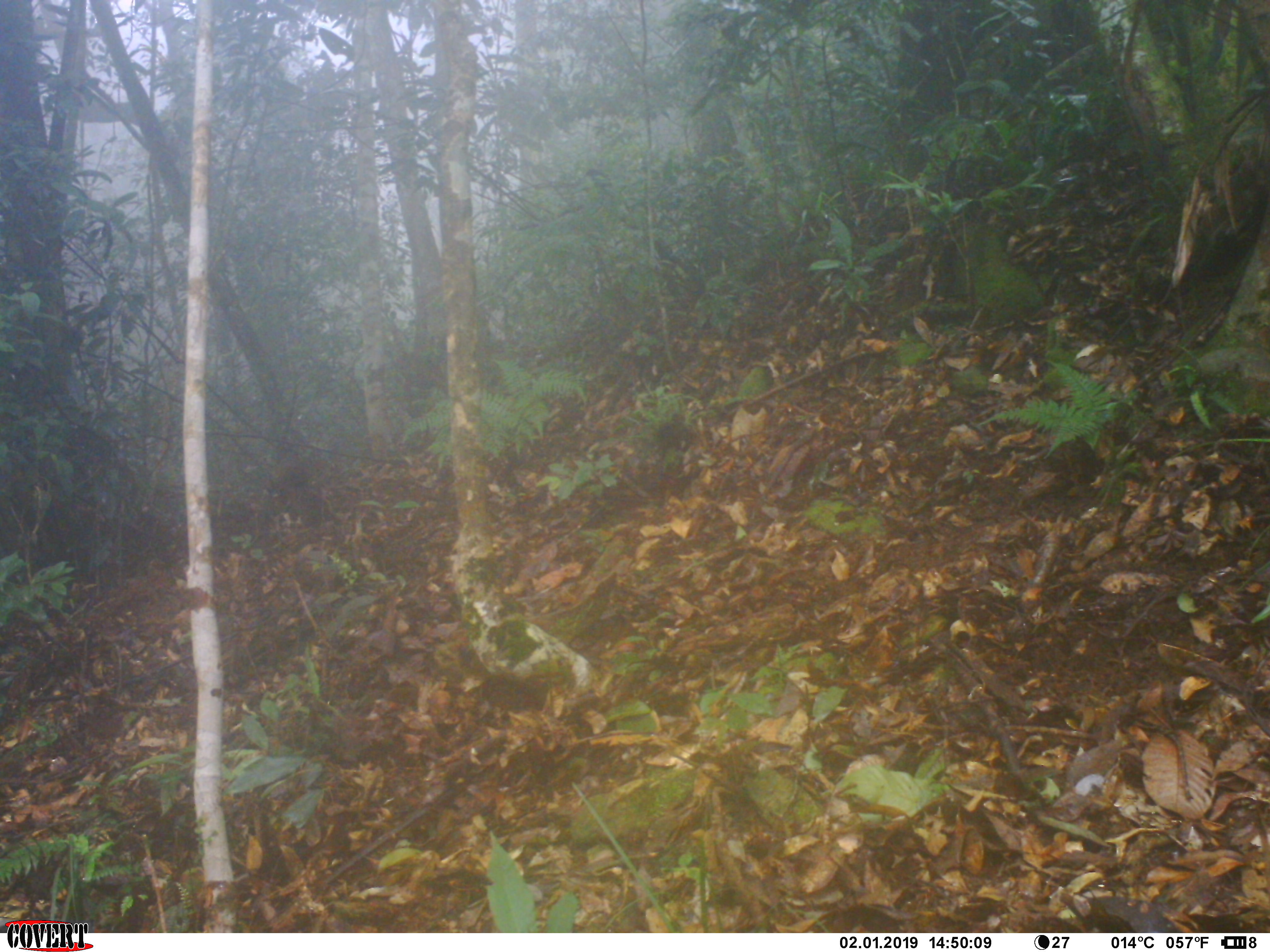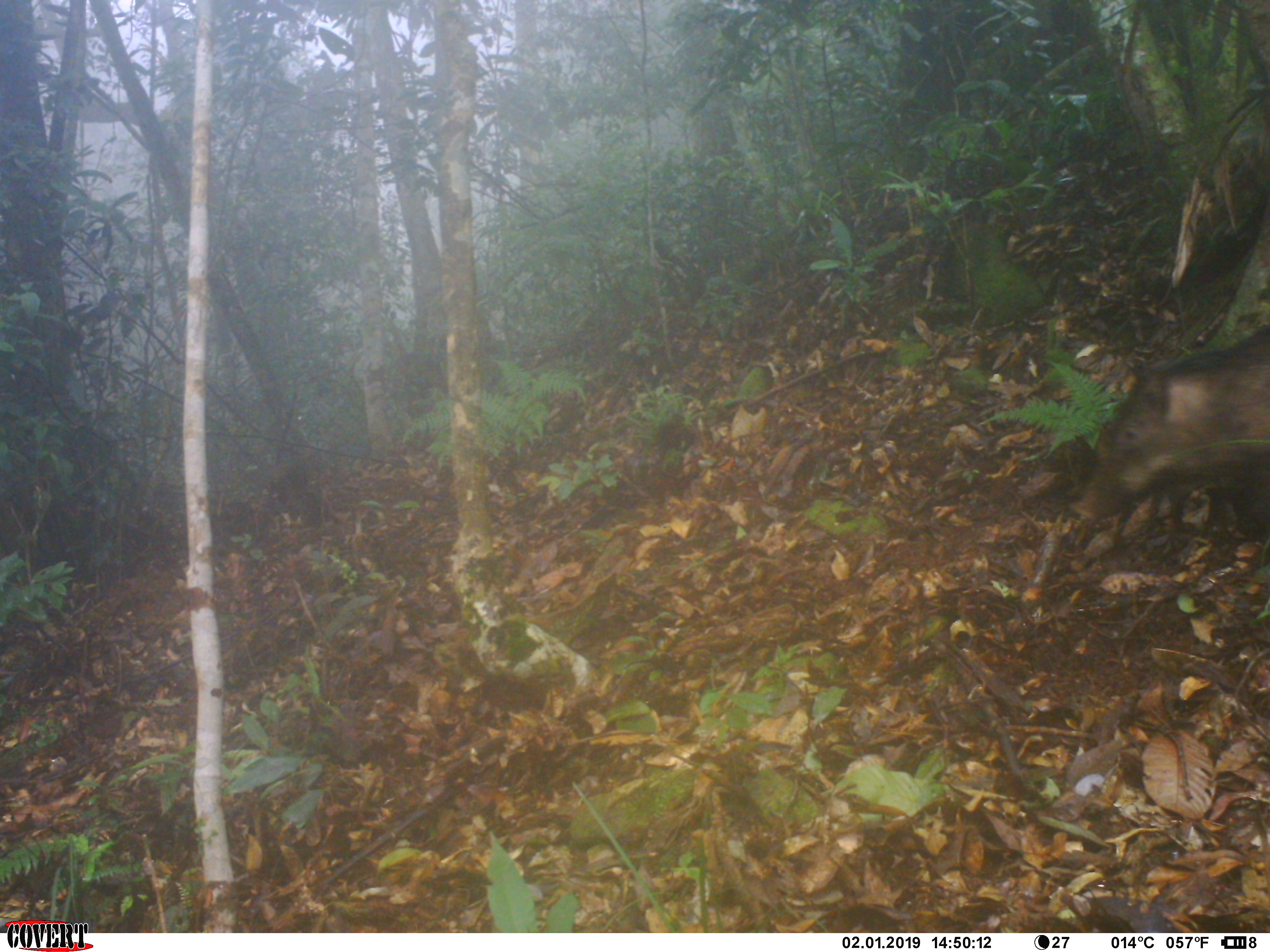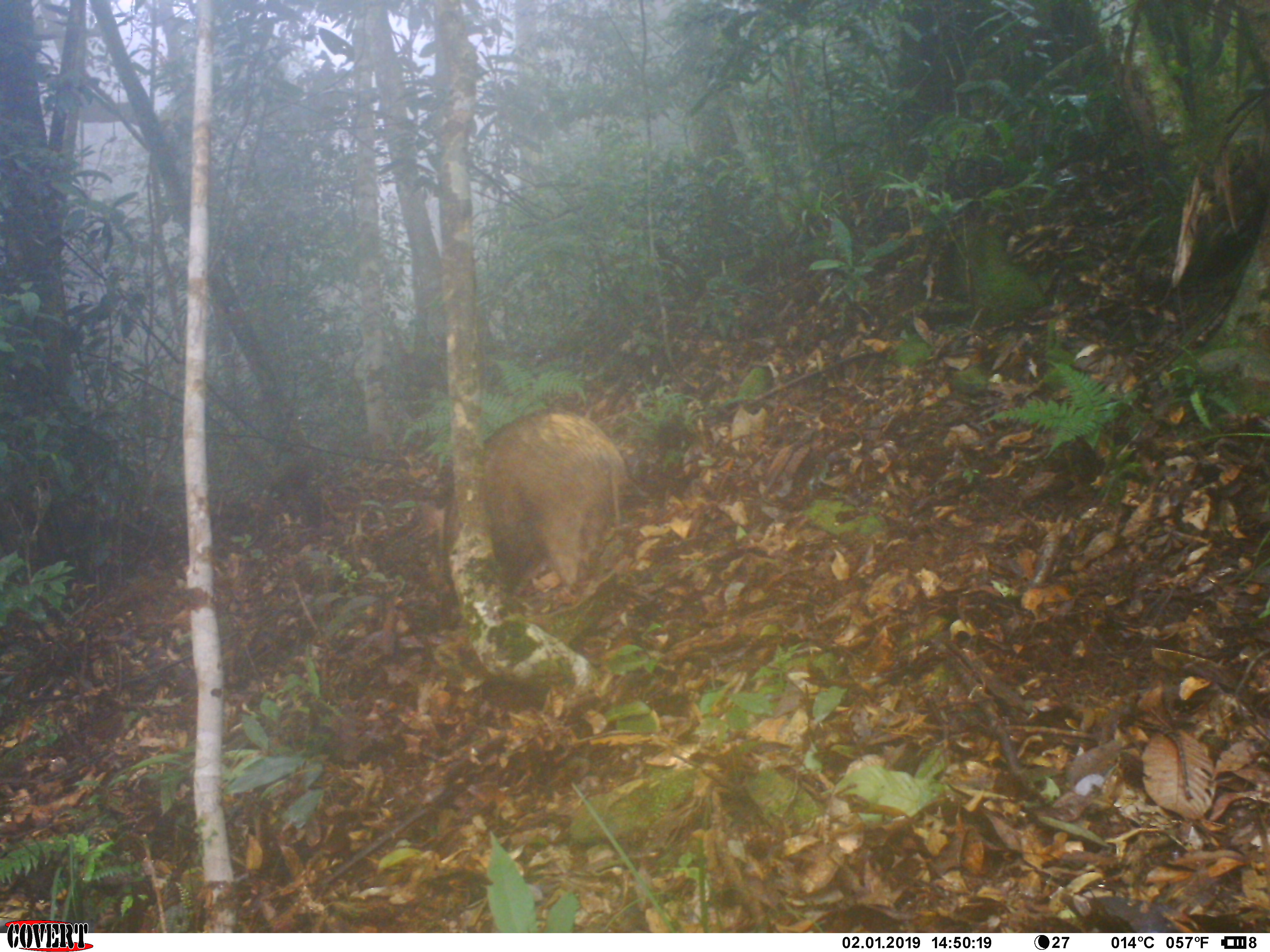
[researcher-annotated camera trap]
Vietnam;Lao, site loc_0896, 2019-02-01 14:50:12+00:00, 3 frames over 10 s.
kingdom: Animalia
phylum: Chordata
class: Mammalia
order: Artiodactyla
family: Suidae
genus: Sus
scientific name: Sus scrofa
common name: eurasian wild pig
Eurasian wild pig (Sus scrofa). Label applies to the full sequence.